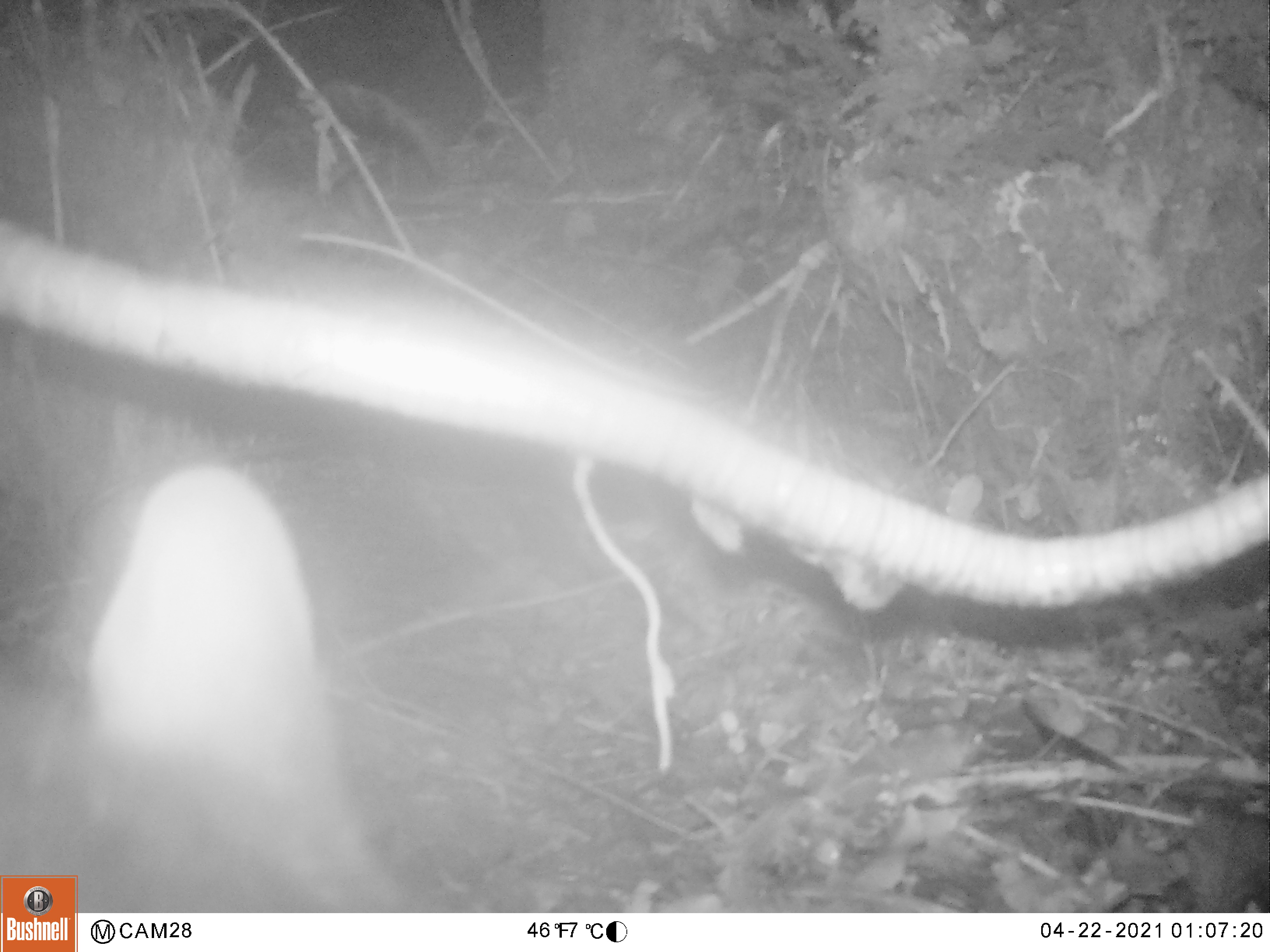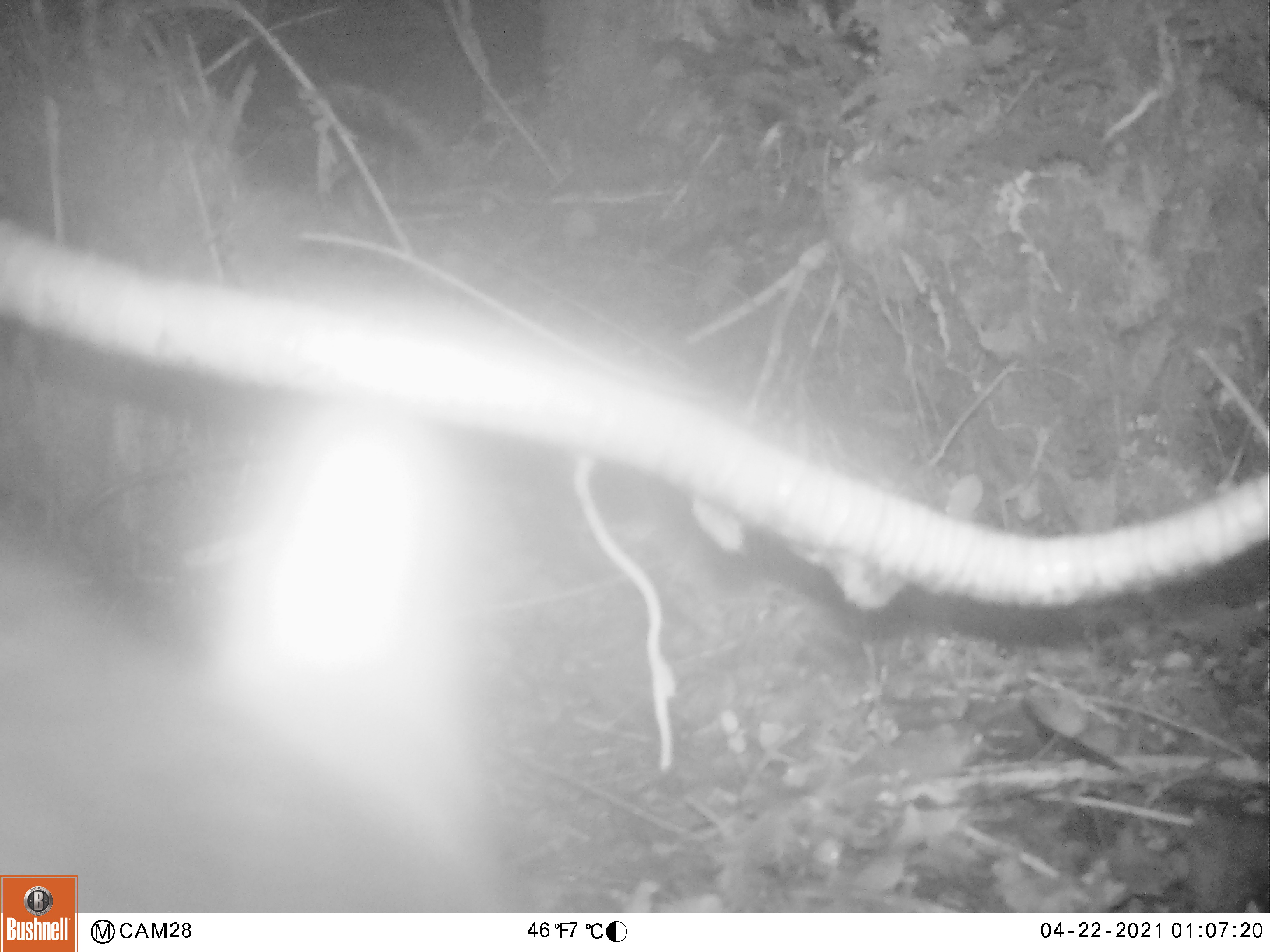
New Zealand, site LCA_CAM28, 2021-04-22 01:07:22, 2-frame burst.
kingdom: Animalia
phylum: Chordata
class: Mammalia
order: Diprotodontia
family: Phalangeridae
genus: Trichosurus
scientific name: Trichosurus vulpecula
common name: common brushtail possum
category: possum